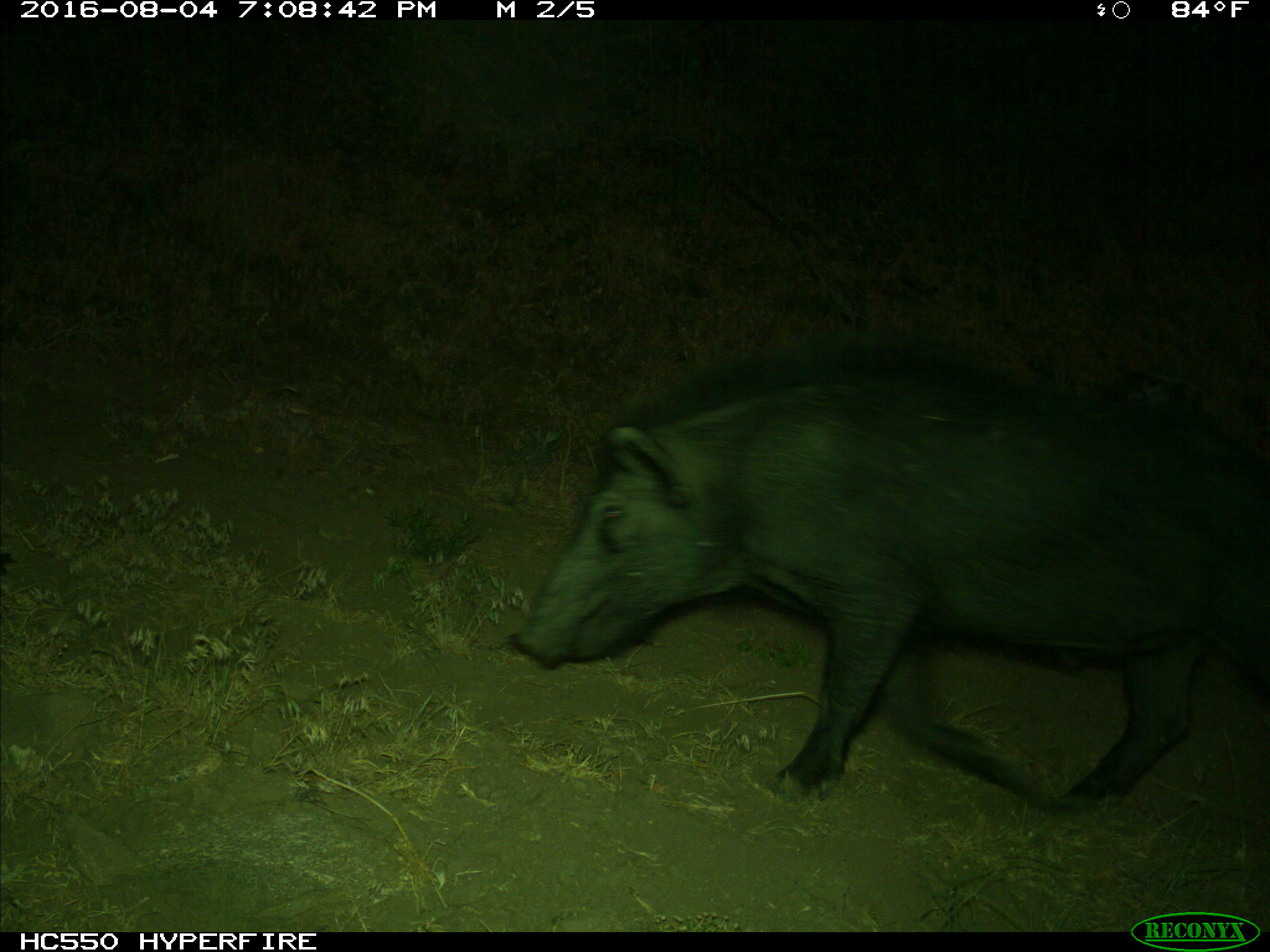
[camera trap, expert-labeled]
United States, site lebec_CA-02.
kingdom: Animalia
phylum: Chordata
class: Mammalia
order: Artiodactyla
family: Suidae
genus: Sus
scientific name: Sus scrofa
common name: wild boar